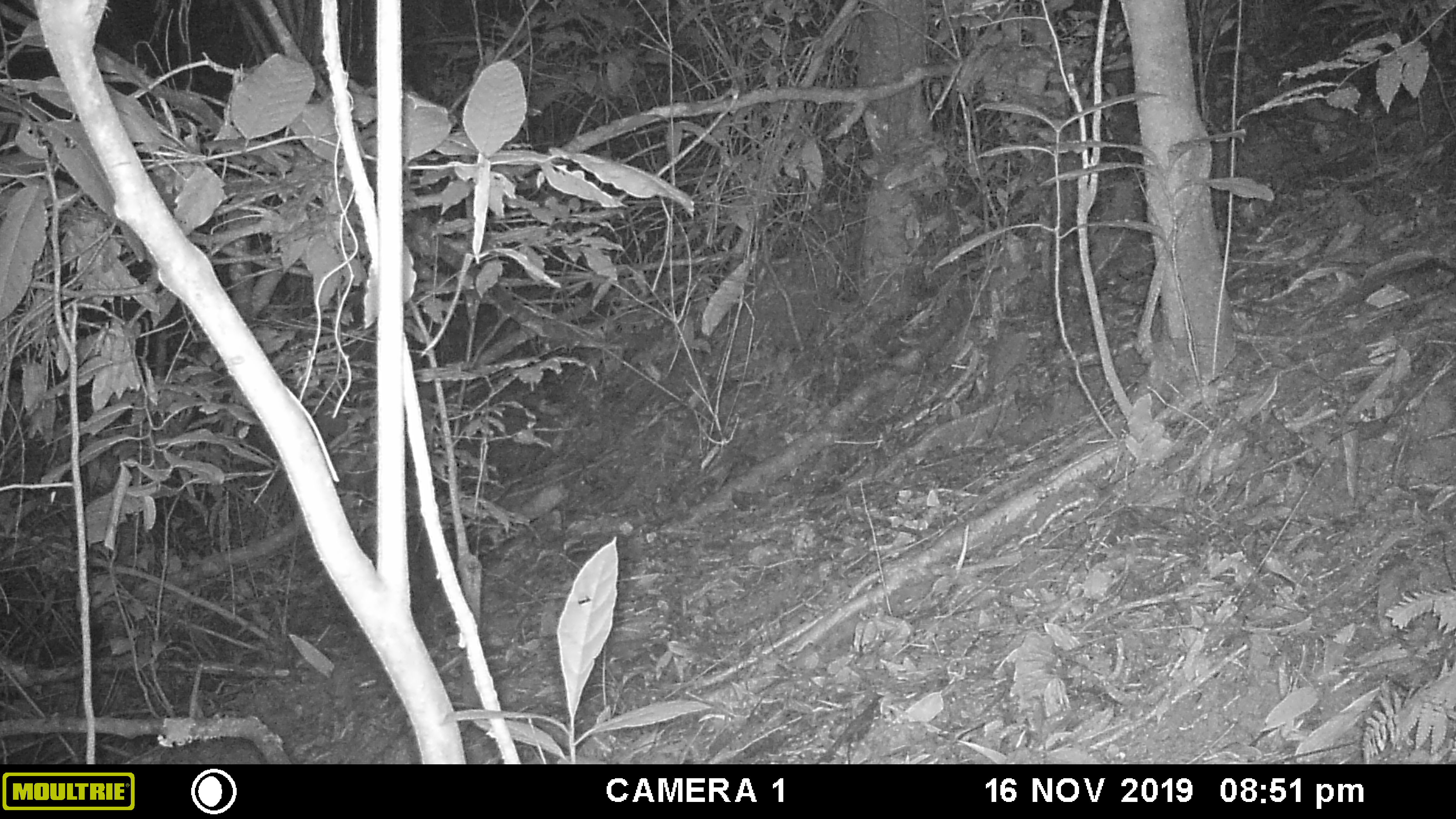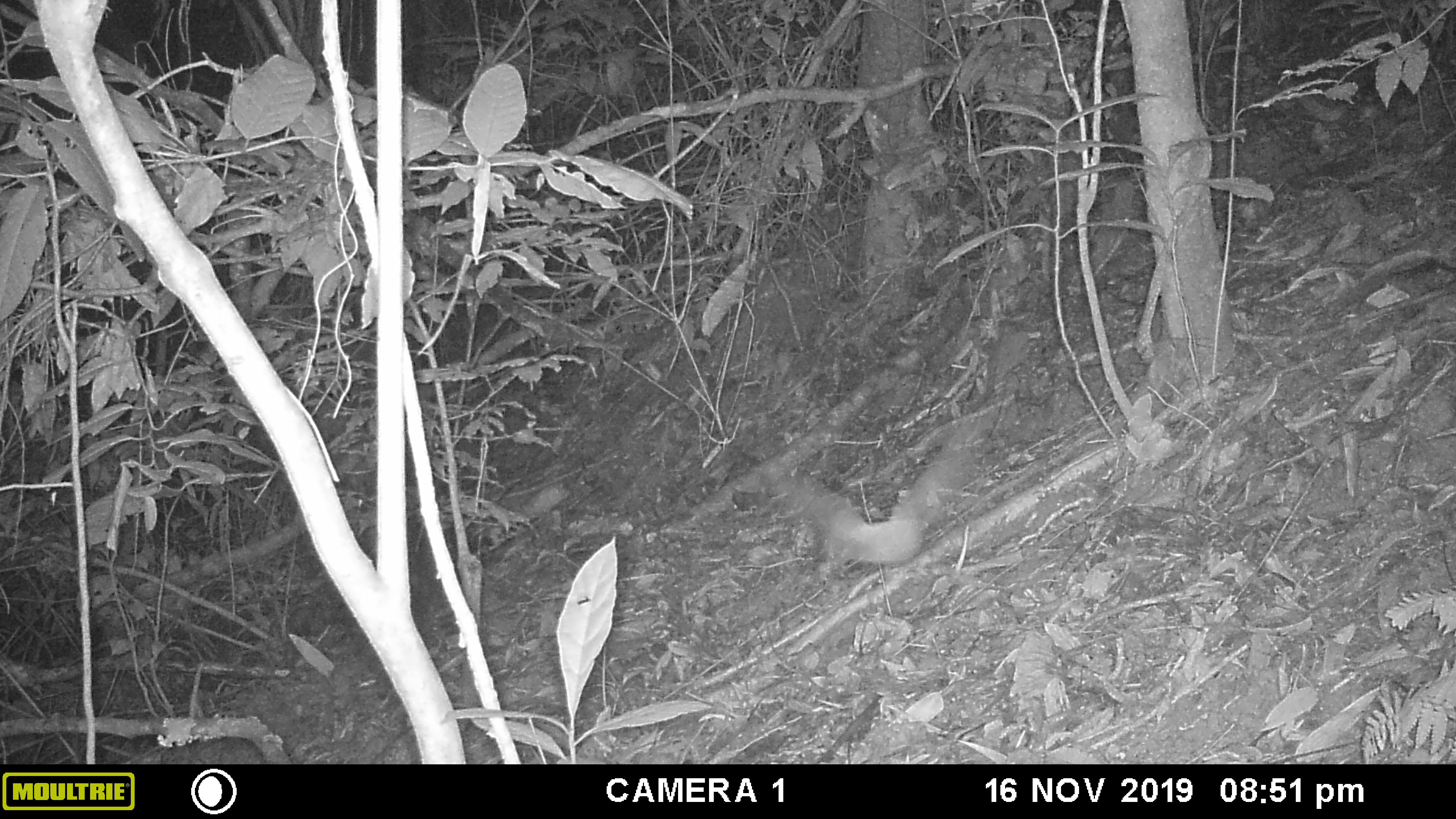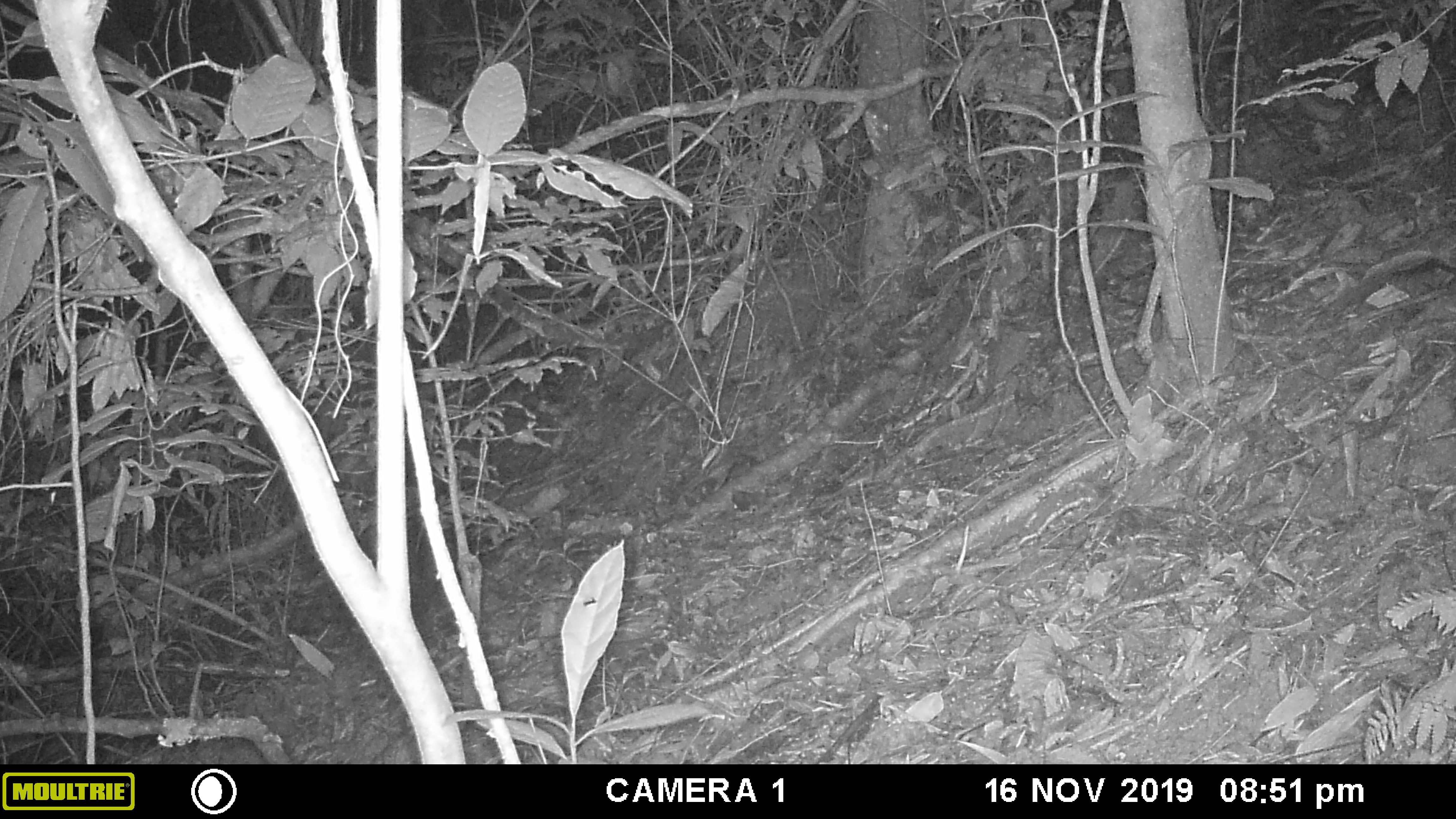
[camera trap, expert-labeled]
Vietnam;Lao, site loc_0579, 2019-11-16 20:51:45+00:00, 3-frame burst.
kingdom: Animalia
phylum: Chordata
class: Aves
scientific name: Aves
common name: bird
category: unidentified bird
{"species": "unidentified bird (bird) (Aves)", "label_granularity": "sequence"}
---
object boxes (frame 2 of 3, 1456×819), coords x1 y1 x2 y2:
unidentified bird: 750 418 999 567